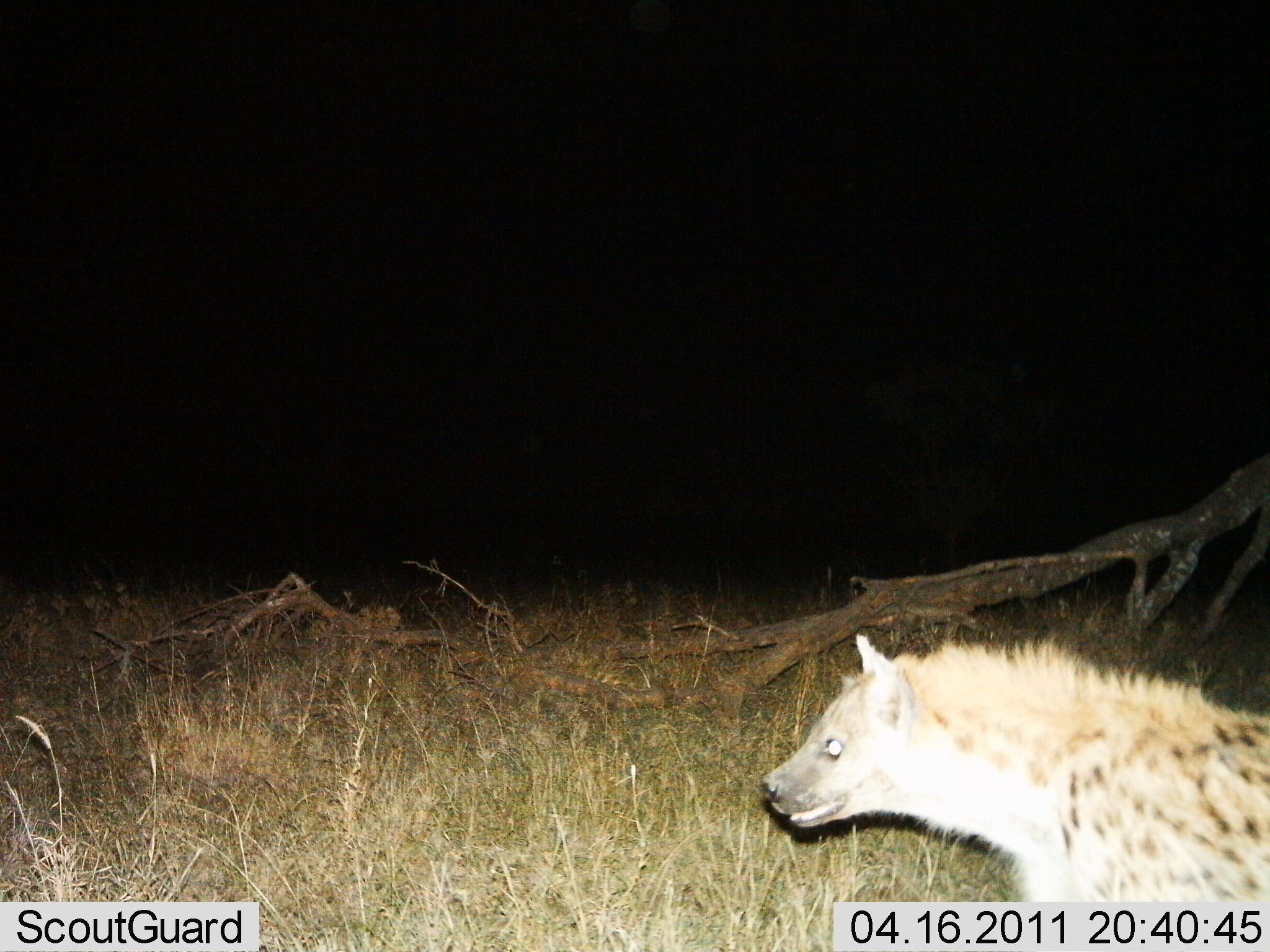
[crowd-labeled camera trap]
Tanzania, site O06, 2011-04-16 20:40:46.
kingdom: Animalia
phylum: Chordata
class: Mammalia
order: Carnivora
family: Hyaenidae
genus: Crocuta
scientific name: Crocuta crocuta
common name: spotted hyena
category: hyenaspotted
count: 1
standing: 64%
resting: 0%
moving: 36%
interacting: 0%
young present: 0%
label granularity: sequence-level